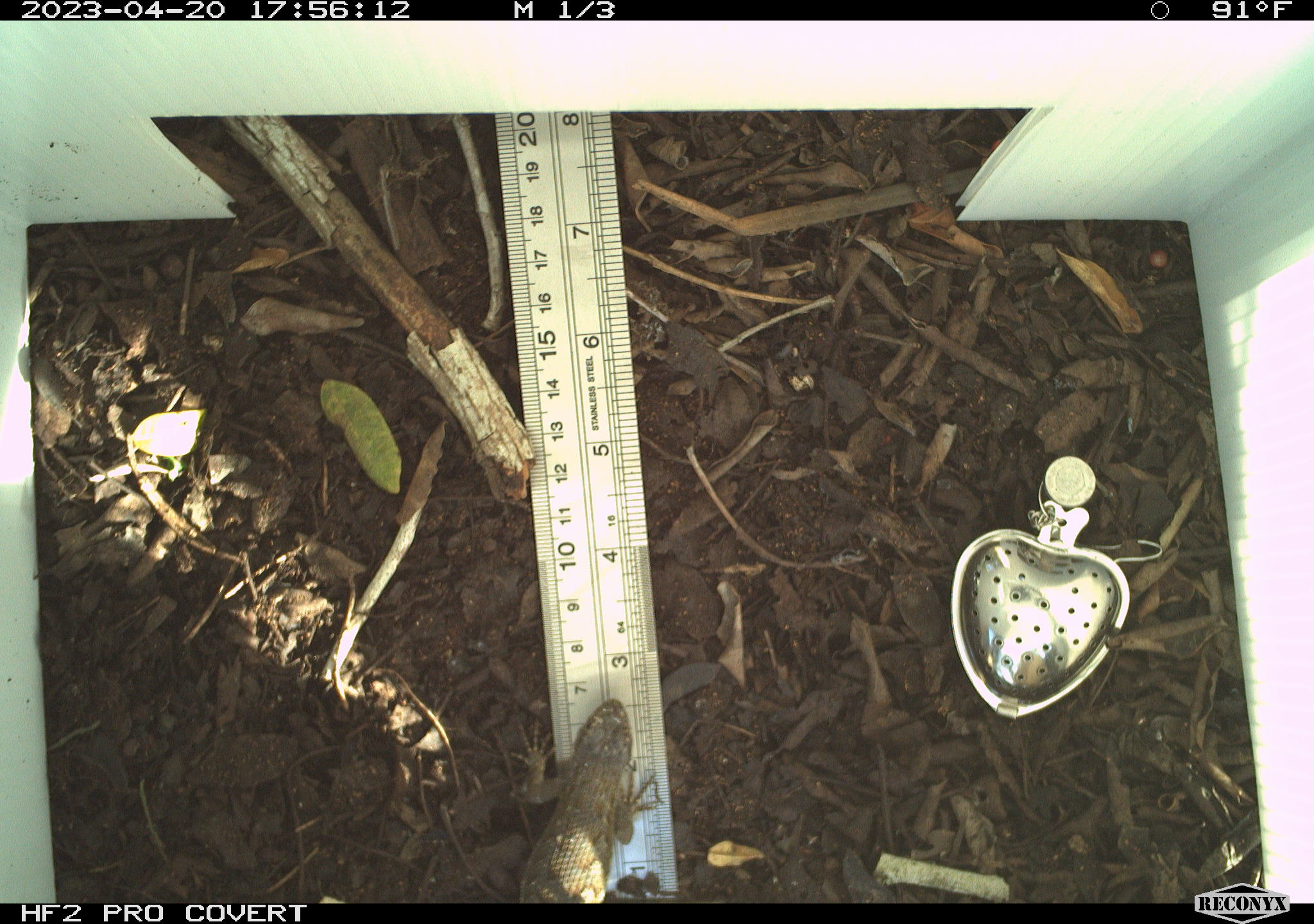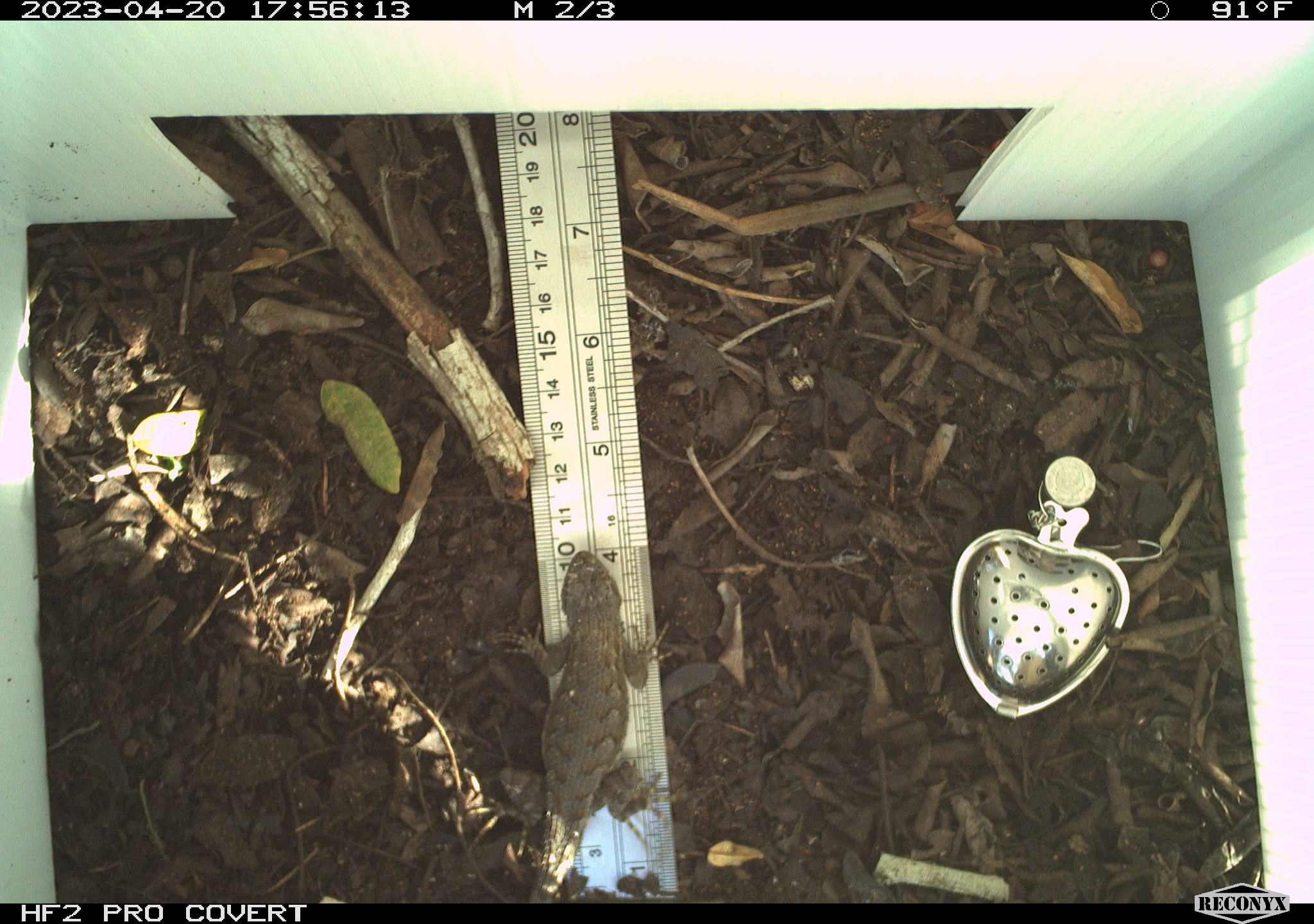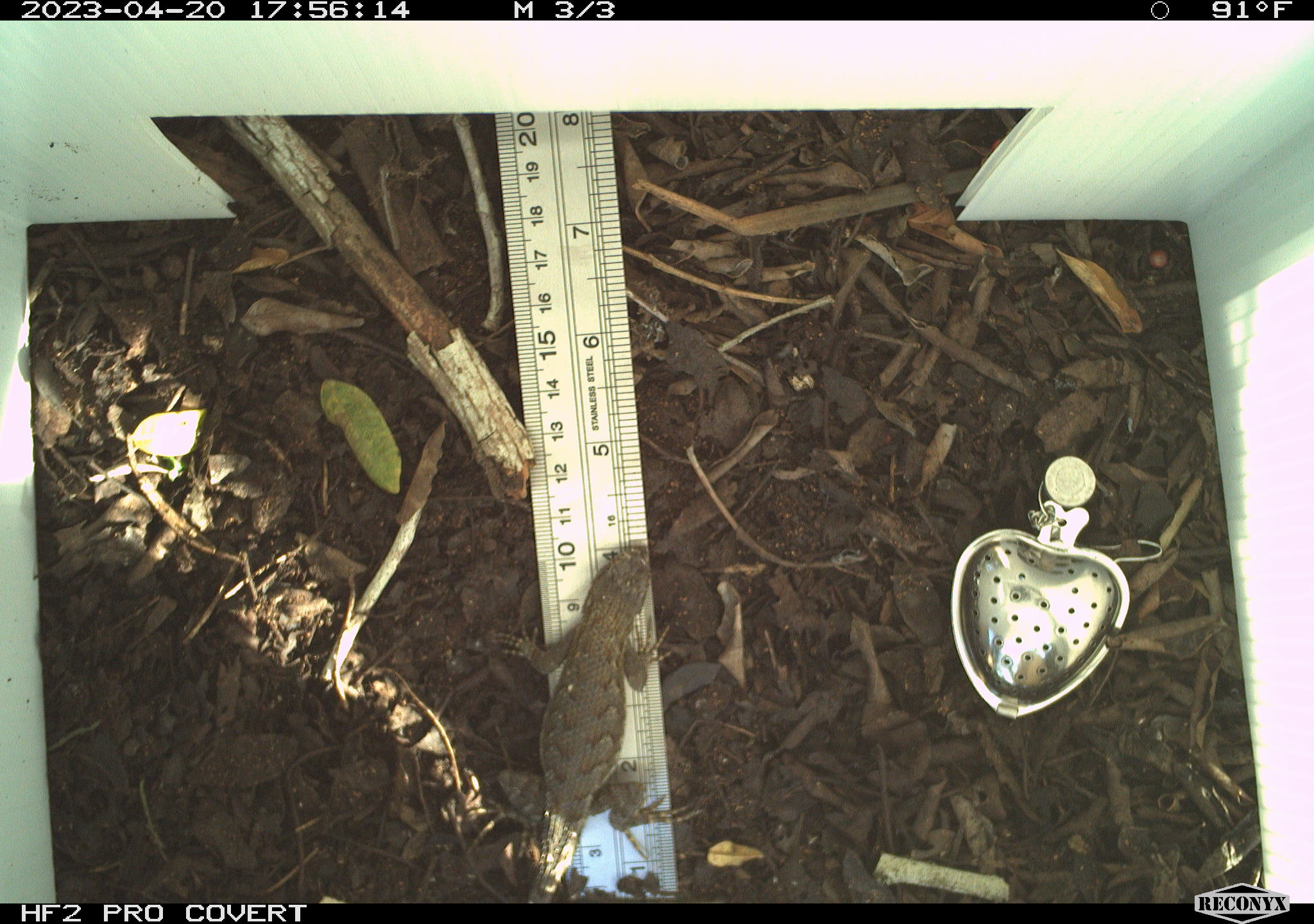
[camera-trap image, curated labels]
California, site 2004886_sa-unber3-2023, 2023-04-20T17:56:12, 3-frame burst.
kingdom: Animalia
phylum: Chordata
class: Reptilia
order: Squamata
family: Phrynosomatidae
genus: Sceloporus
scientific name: Sceloporus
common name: spiny lizards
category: sceloporus species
Sceloporus species (spiny lizards) (Sceloporus).